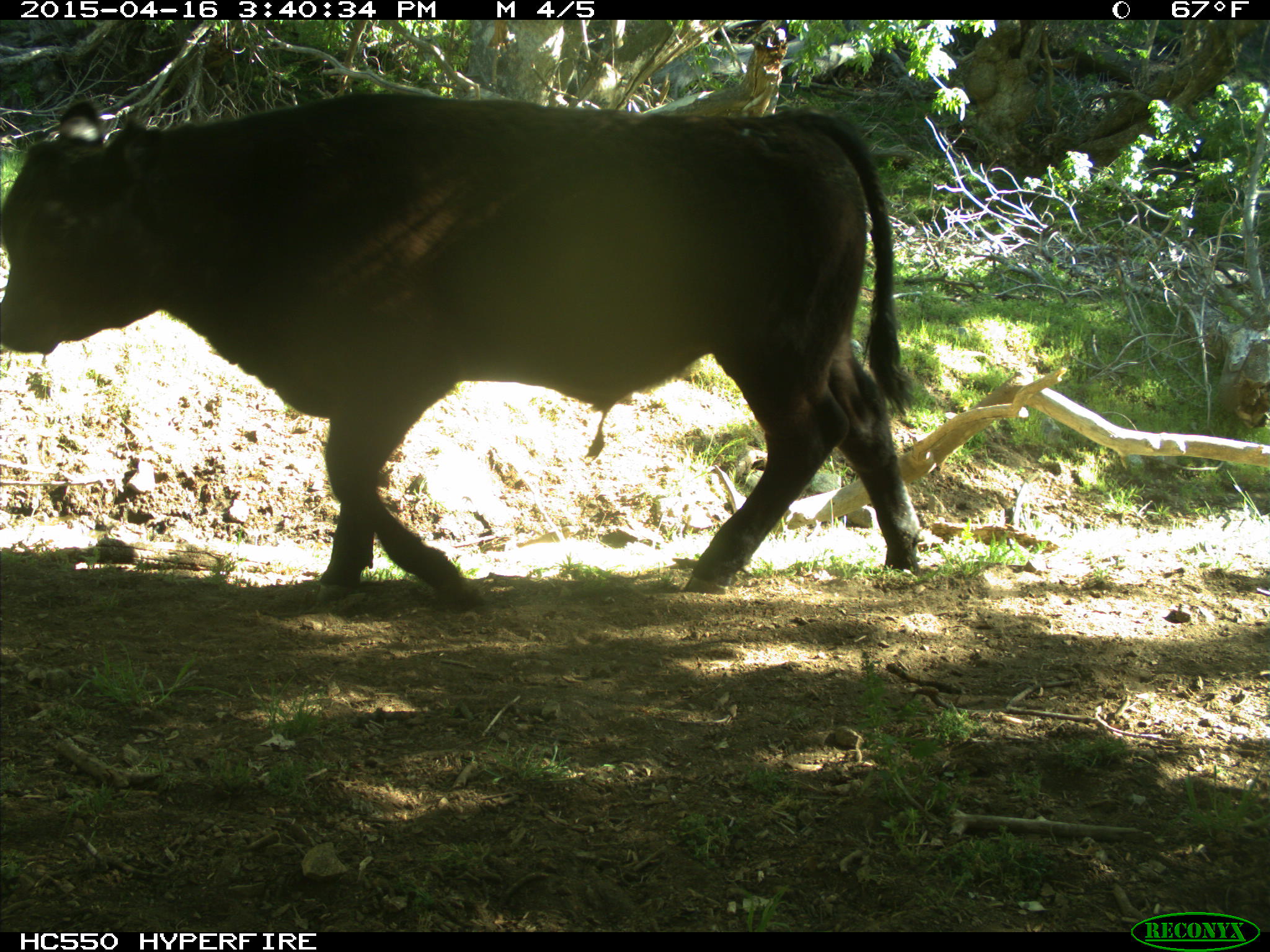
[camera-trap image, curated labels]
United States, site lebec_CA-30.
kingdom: Animalia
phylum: Chordata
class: Mammalia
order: Artiodactyla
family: Bovidae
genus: Bos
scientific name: Bos taurus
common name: domestic cow